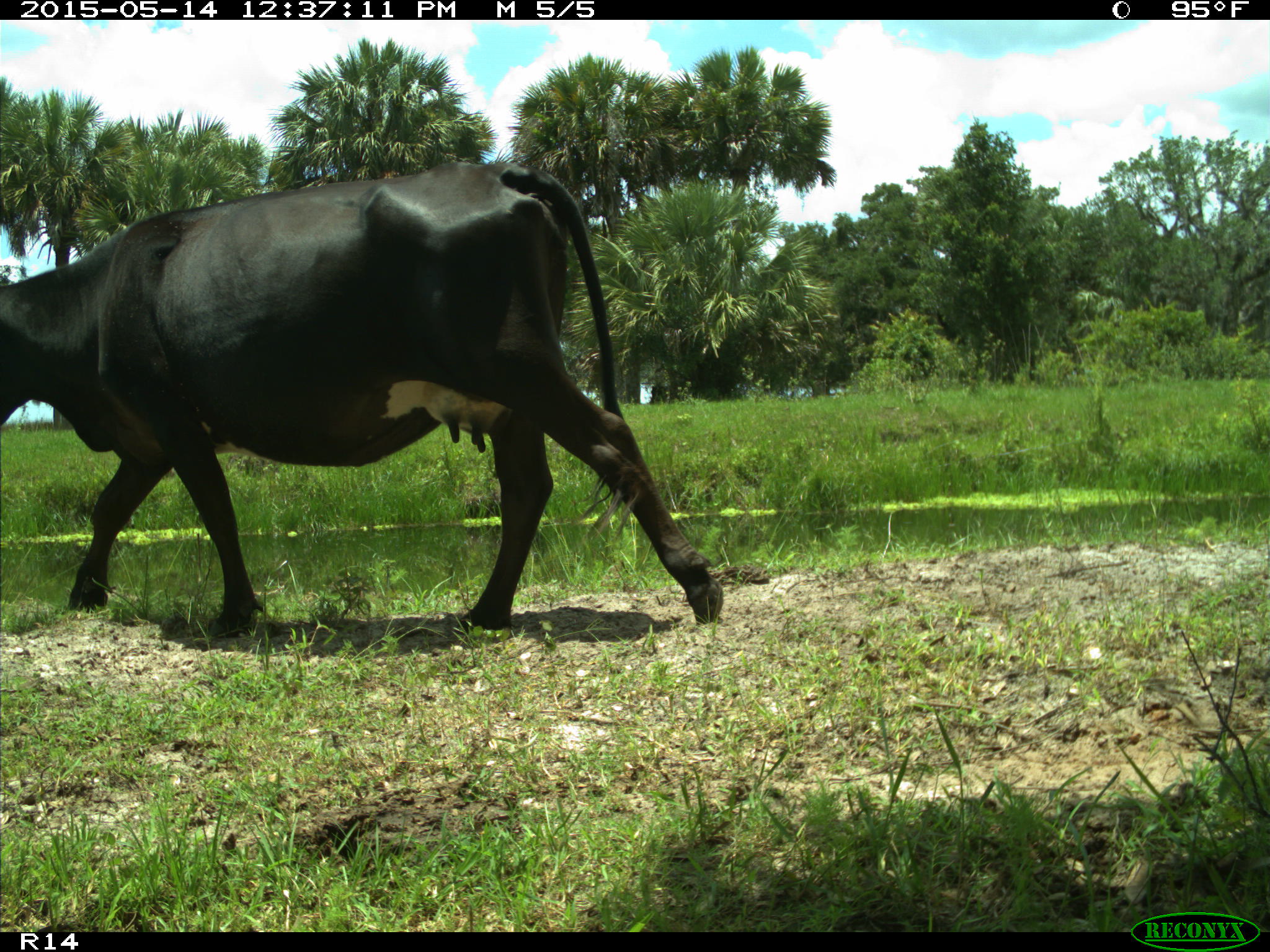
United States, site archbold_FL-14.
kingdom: Animalia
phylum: Chordata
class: Mammalia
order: Artiodactyla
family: Bovidae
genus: Bos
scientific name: Bos taurus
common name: domestic cow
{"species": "Bos taurus (domestic cow)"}